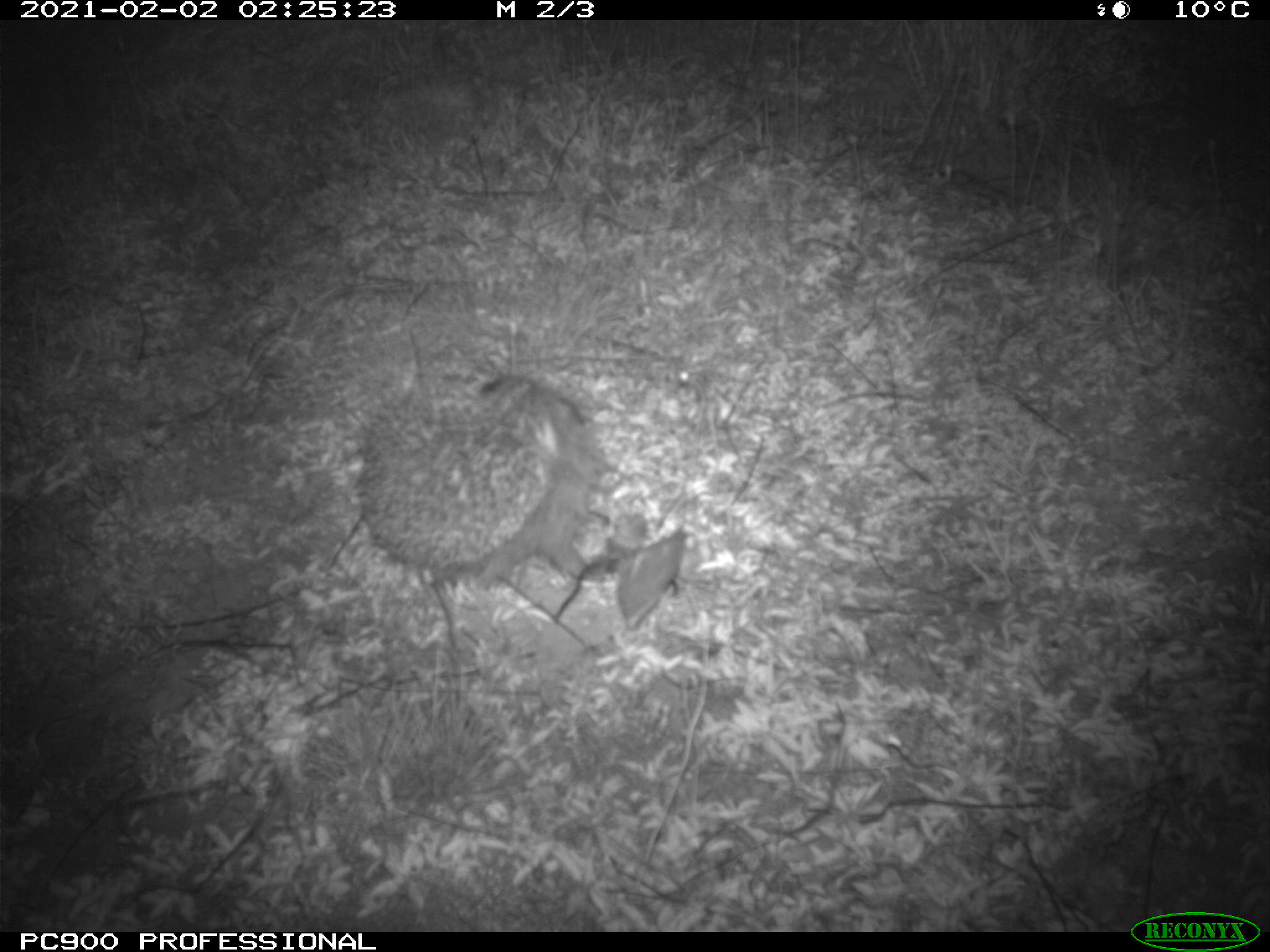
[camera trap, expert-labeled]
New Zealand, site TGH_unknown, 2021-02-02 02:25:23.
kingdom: Animalia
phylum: Chordata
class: Mammalia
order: Eulipotyphla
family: Erinaceidae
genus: Erinaceus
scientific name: Erinaceus europaeus europaeus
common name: european hedgehog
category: hedgehog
Hedgehog (european hedgehog) (Erinaceus europaeus europaeus).